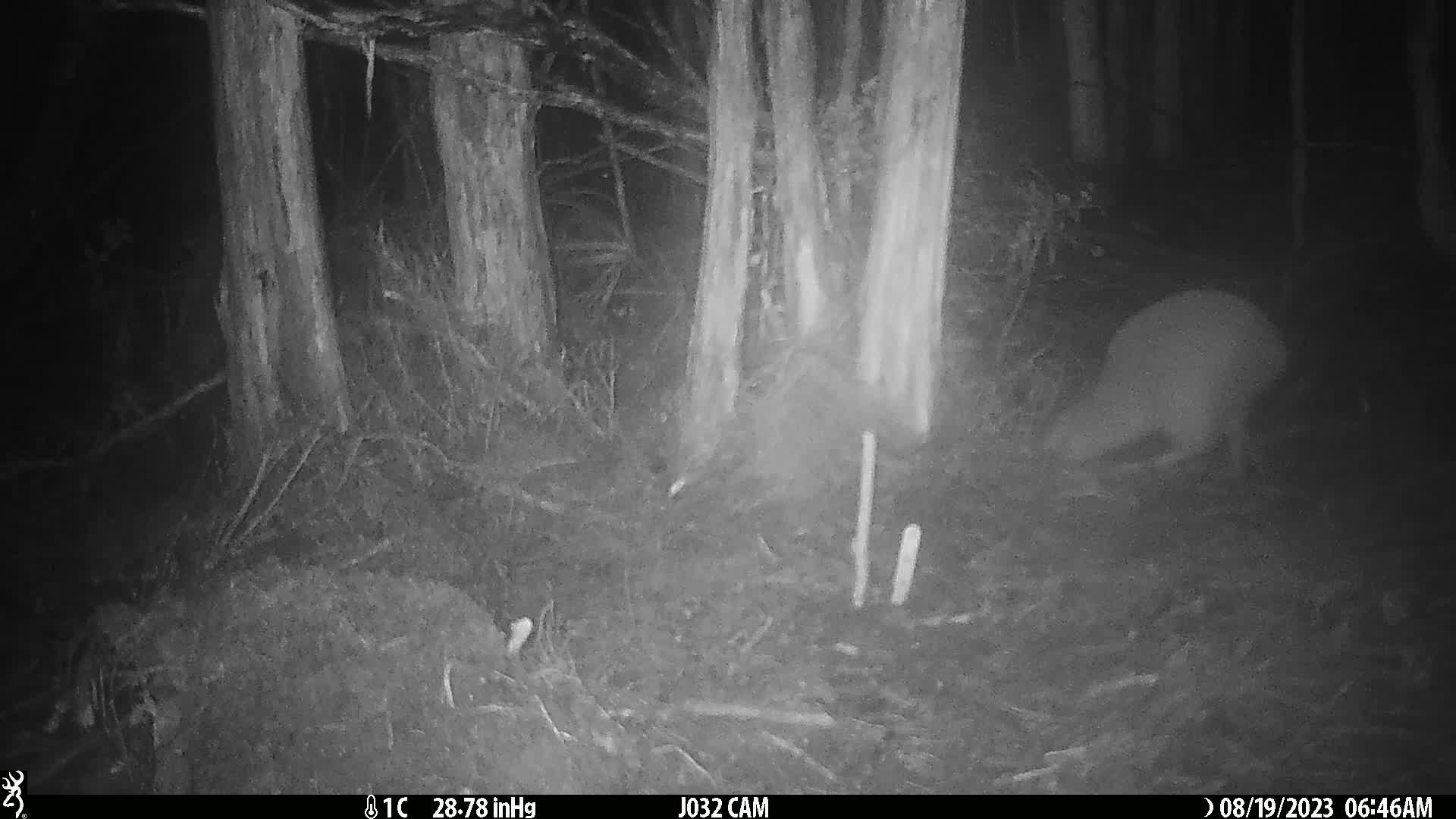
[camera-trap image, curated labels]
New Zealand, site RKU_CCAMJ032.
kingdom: Animalia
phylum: Chordata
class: Aves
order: Apterygiformes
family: Apterygidae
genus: Apteryx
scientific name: Apteryx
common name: kiwi